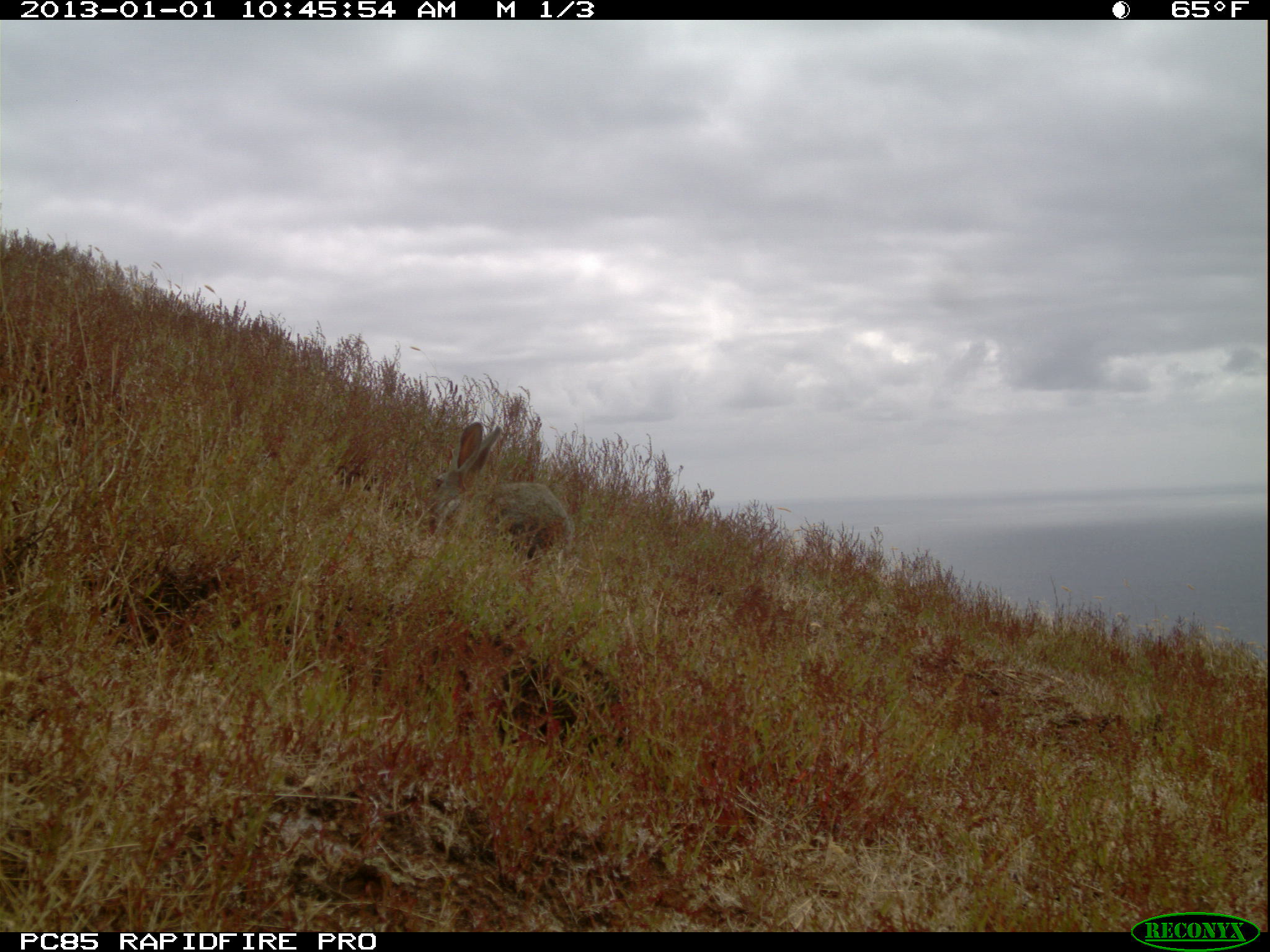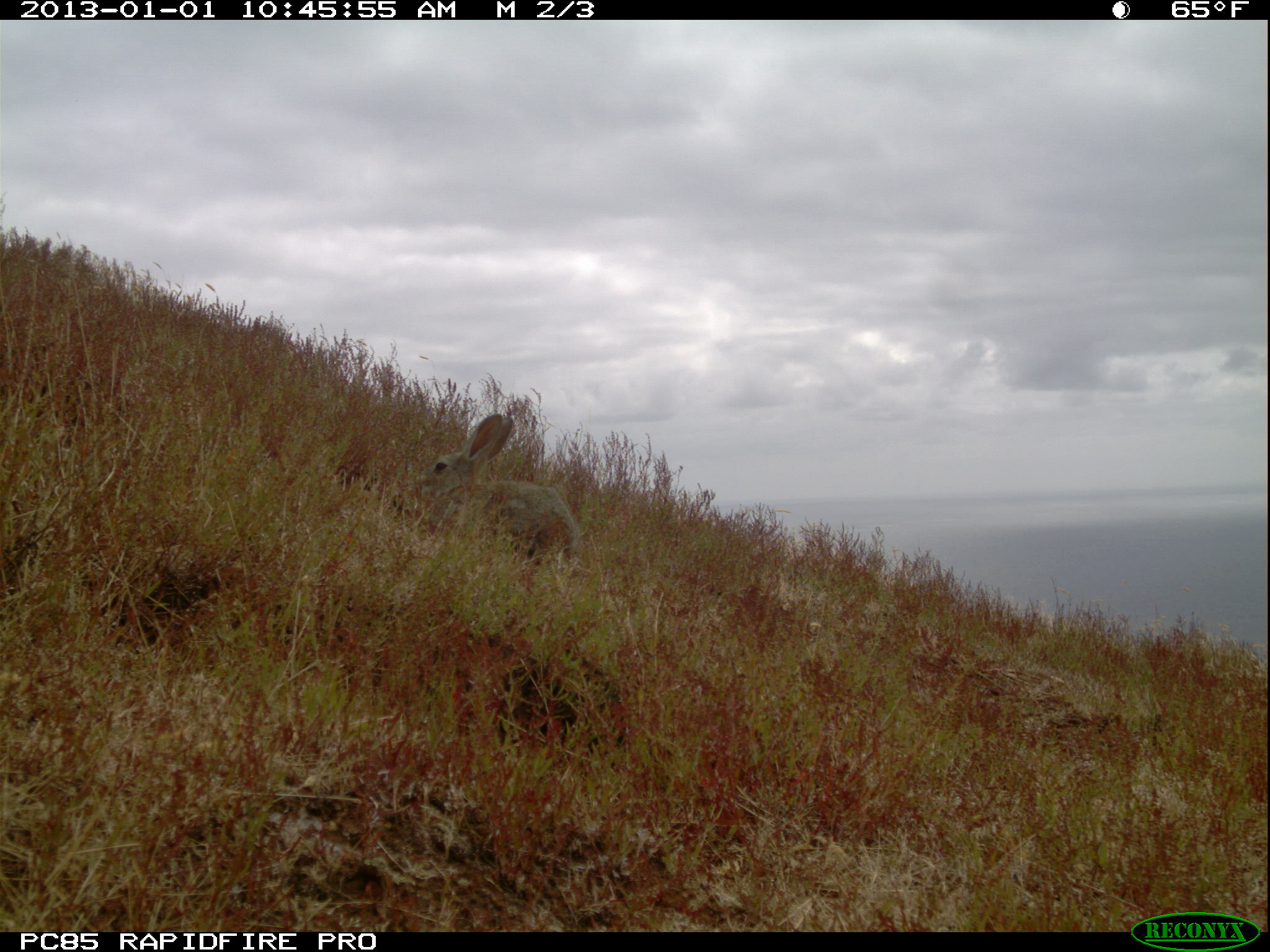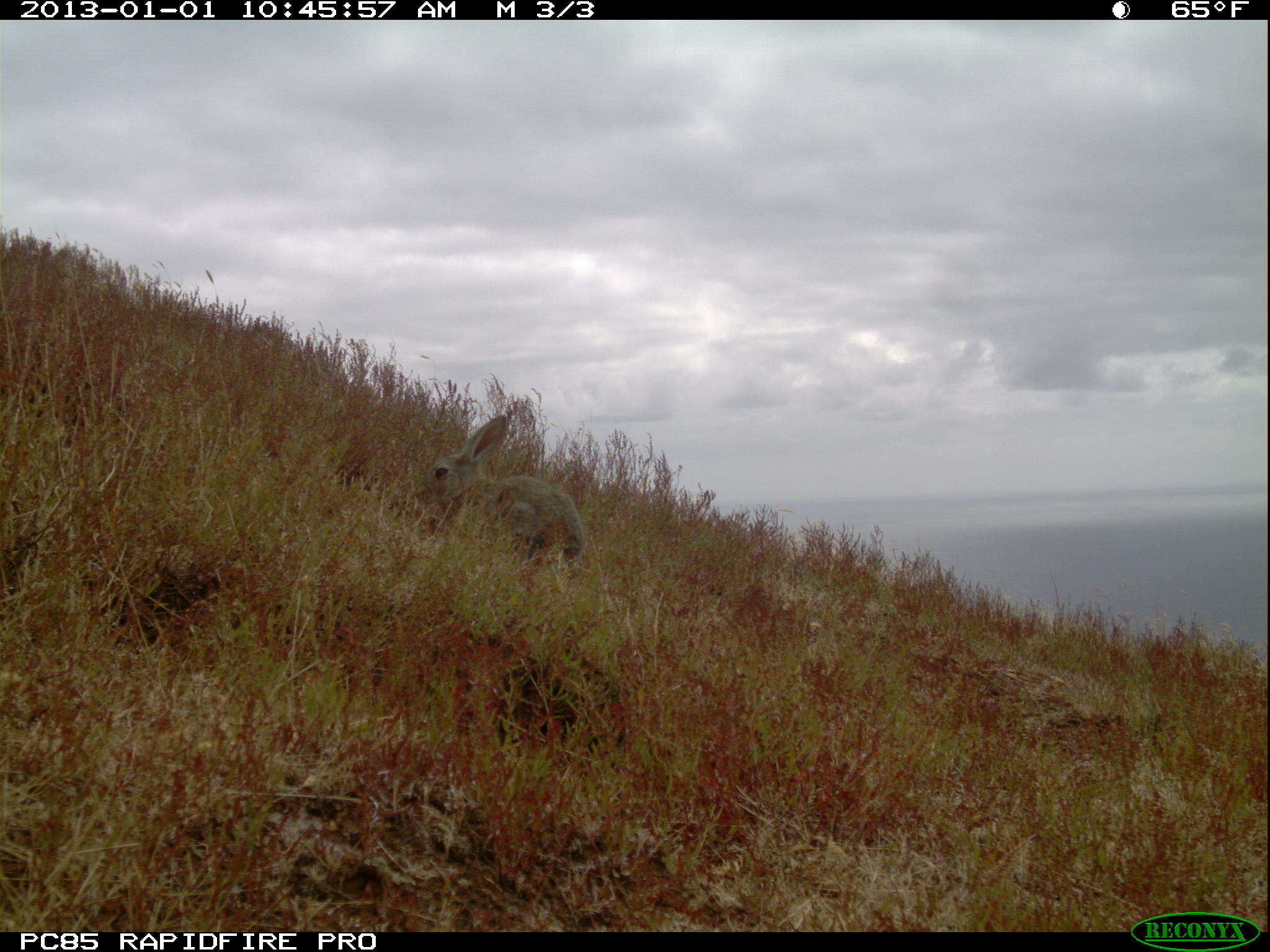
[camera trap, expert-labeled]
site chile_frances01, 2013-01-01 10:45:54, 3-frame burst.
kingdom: Animalia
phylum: Chordata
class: Mammalia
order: Lagomorpha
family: Leporidae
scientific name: Leporidae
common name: rabbits and hares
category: rabbit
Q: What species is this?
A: Rabbit (rabbits and hares) (Leporidae).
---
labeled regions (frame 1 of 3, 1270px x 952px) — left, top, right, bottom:
rabbit: 426, 418, 574, 568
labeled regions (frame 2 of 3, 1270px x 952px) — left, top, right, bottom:
rabbit: 412, 412, 580, 575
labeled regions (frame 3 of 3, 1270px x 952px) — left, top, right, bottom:
rabbit: 422, 413, 585, 575